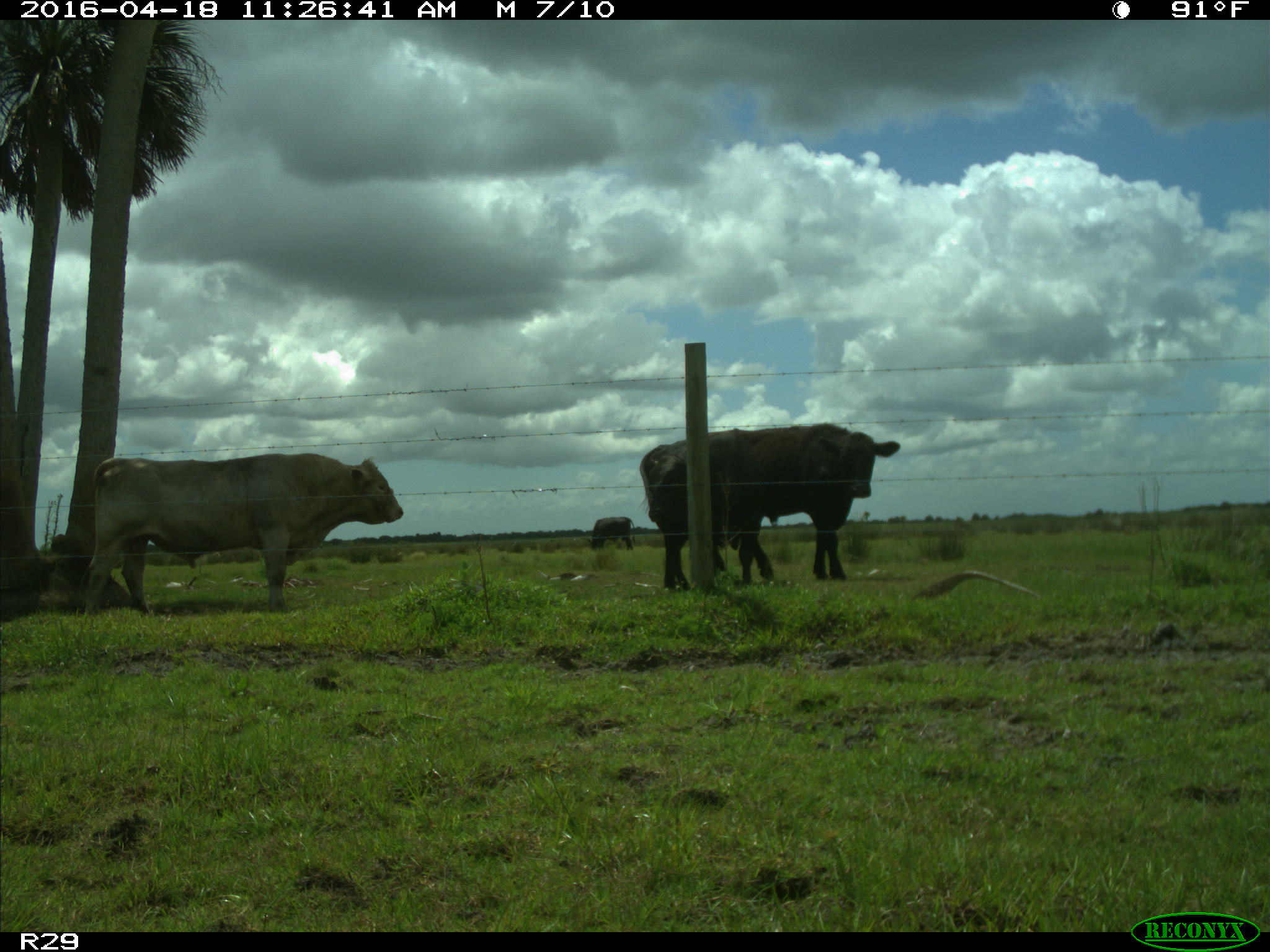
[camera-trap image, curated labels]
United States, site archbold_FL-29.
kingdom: Animalia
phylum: Chordata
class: Mammalia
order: Artiodactyla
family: Bovidae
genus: Bos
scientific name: Bos taurus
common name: domestic cow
Bos taurus (domestic cow).